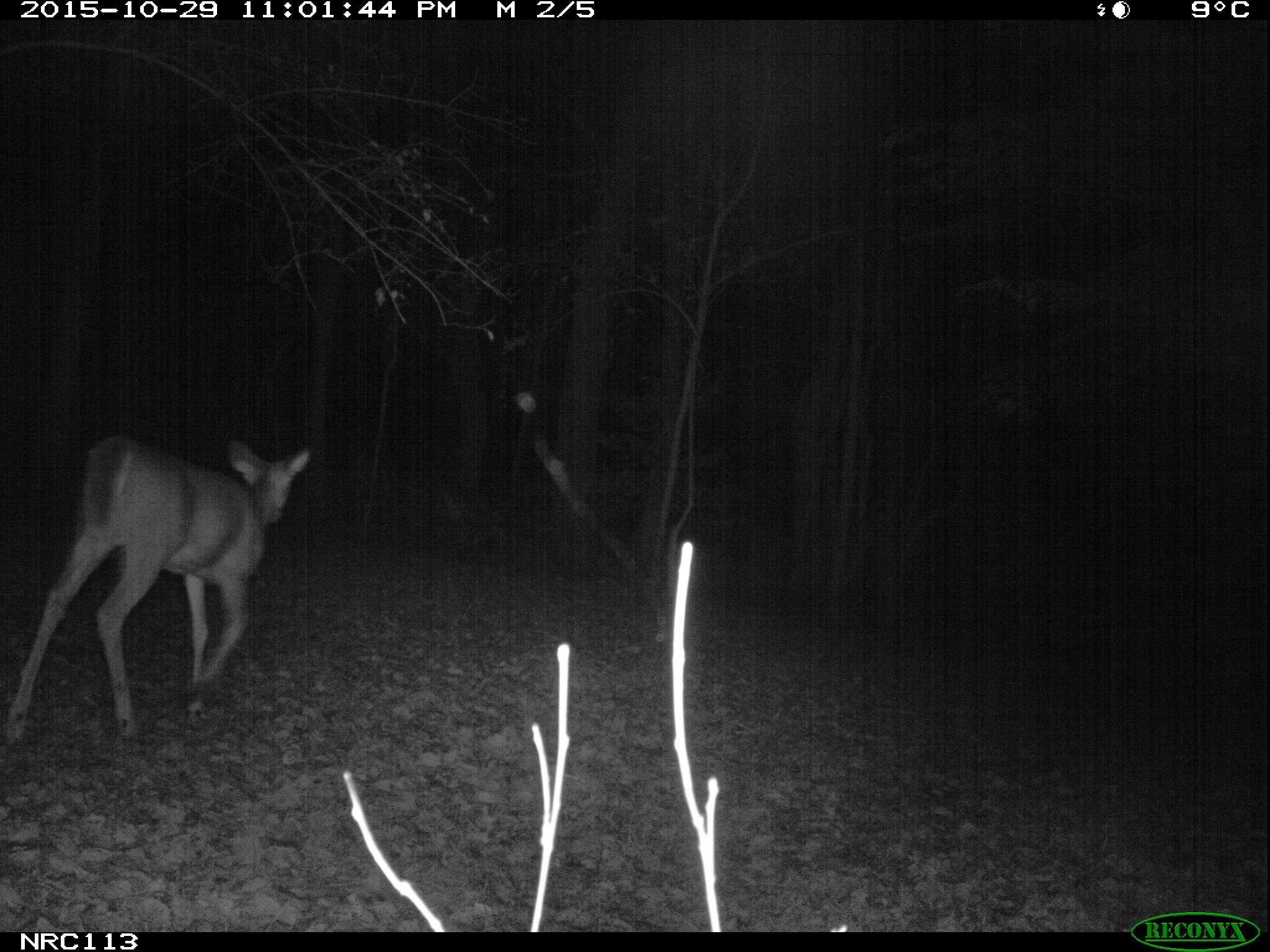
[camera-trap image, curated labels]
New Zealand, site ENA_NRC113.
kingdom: Animalia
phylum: Chordata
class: Mammalia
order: Artiodactyla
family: Cervidae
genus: Odocoileus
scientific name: Odocoileus virginianus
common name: white-tailed deer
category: white tailed deer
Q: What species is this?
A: White tailed deer (white-tailed deer) (Odocoileus virginianus).